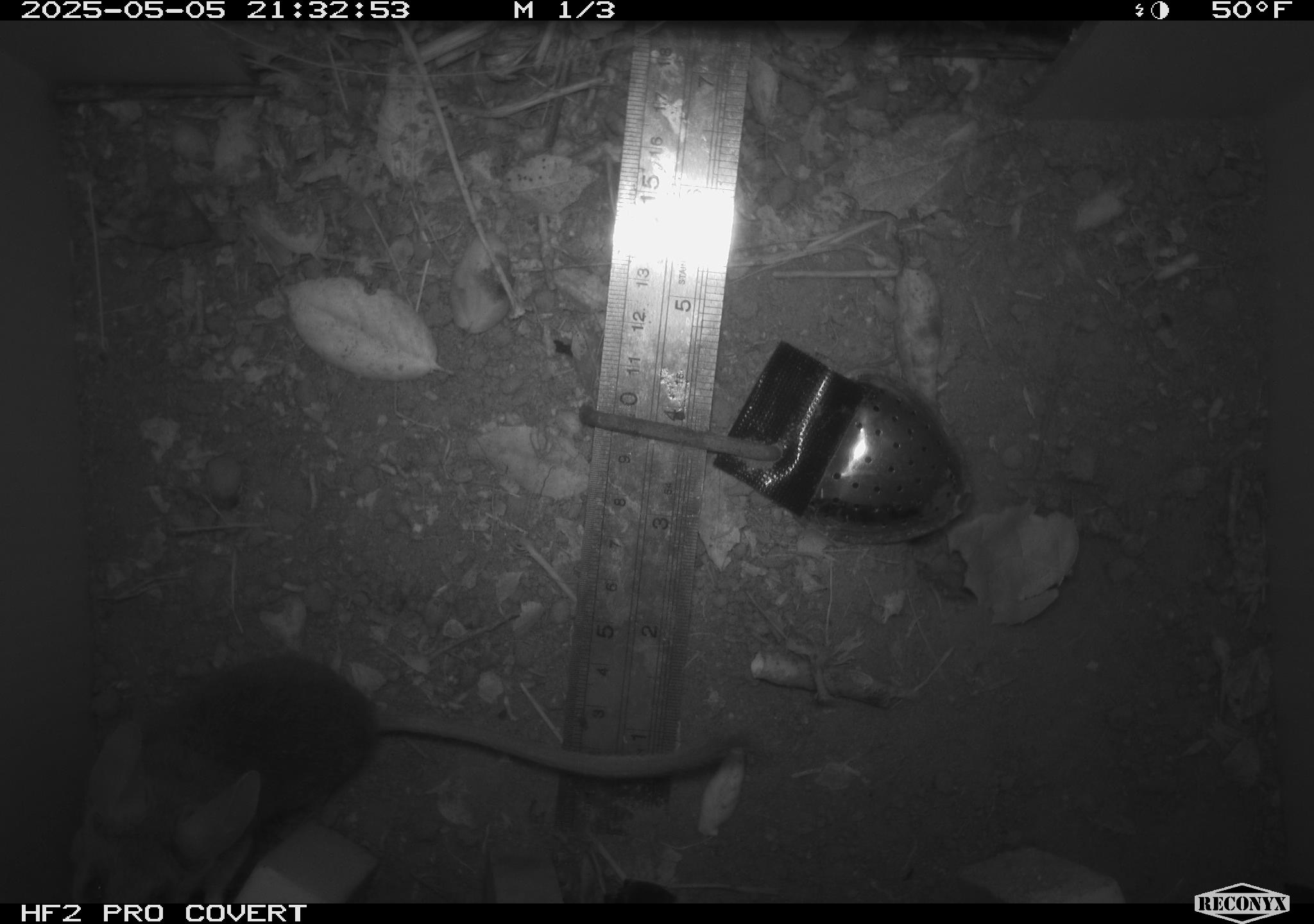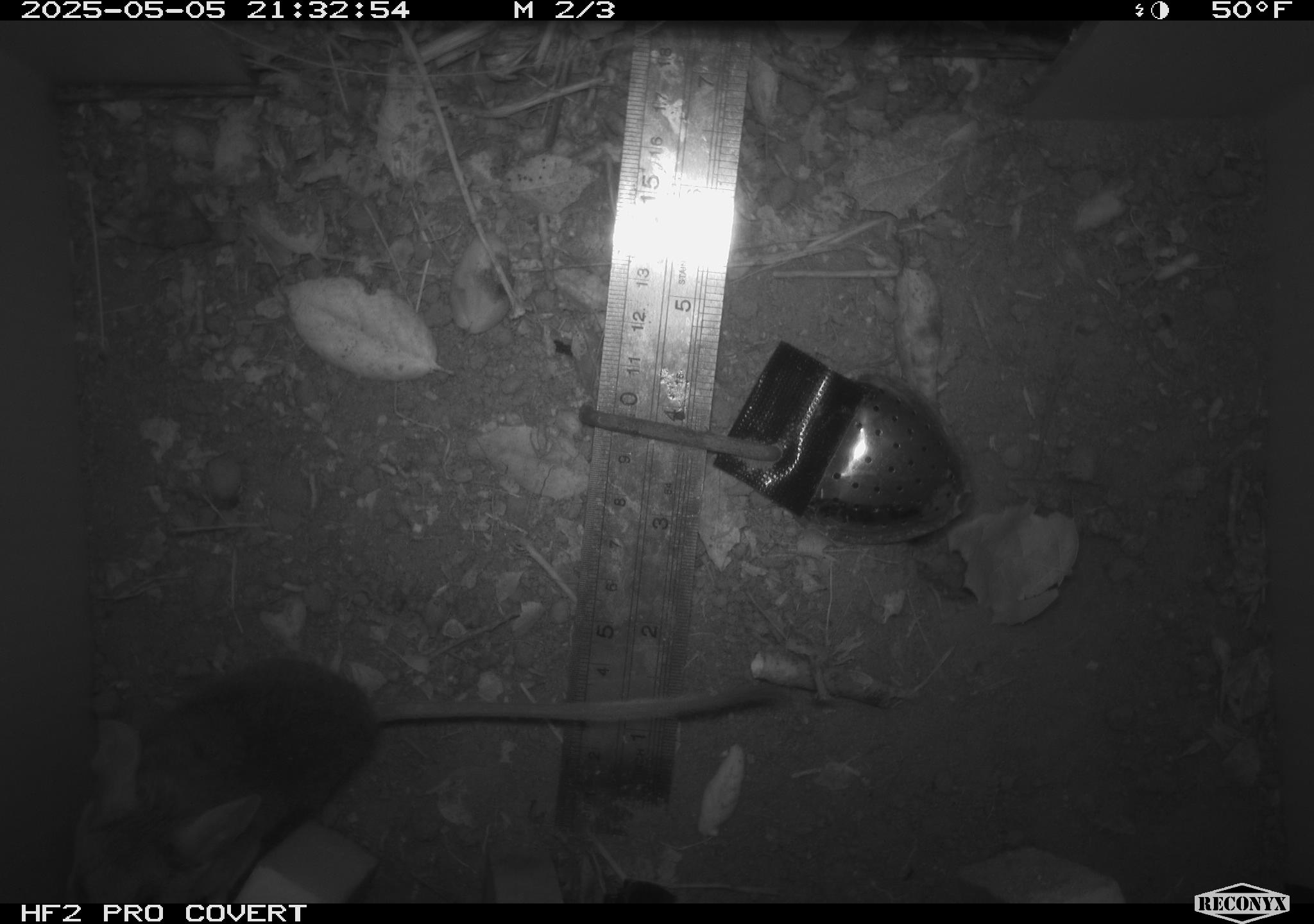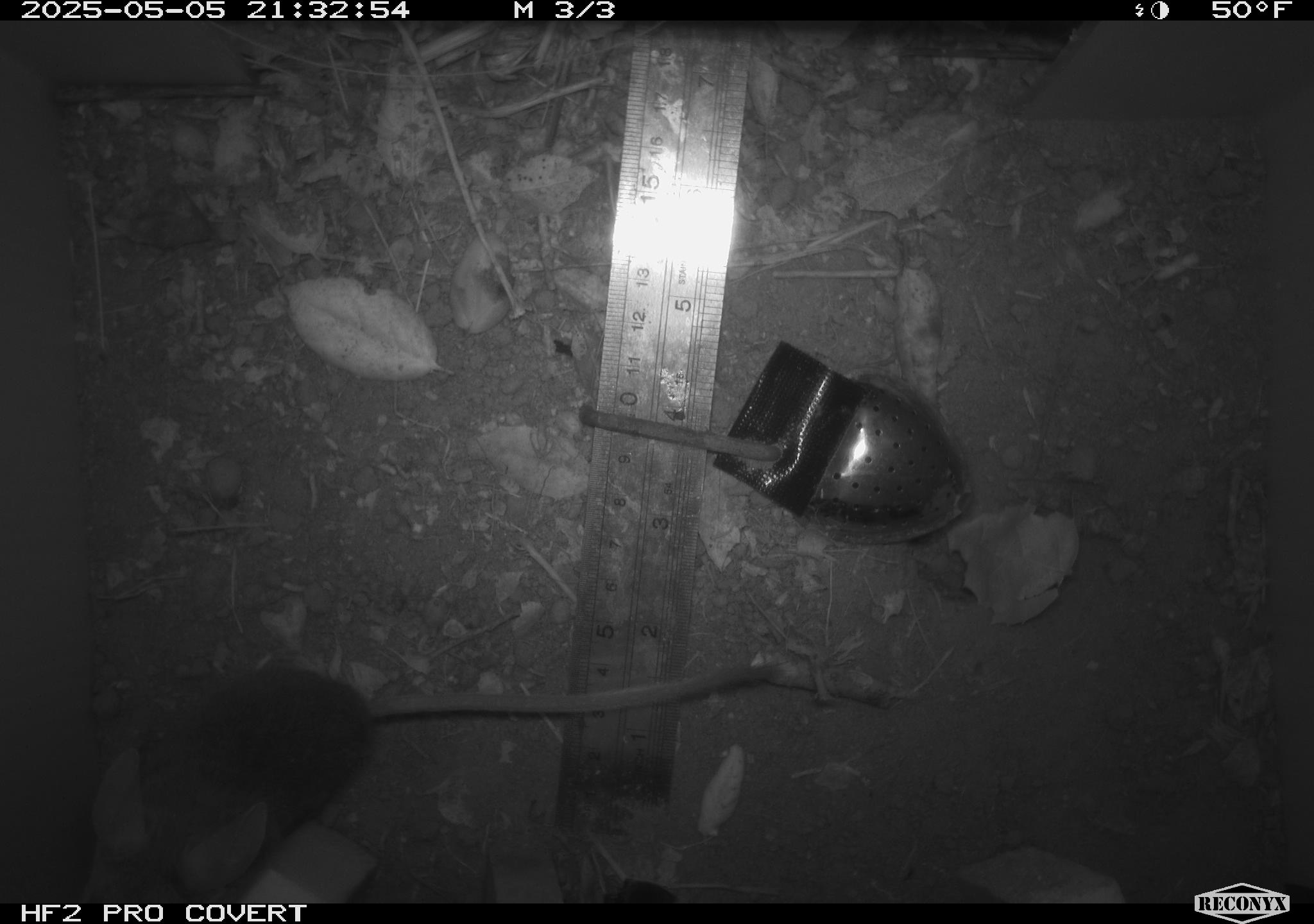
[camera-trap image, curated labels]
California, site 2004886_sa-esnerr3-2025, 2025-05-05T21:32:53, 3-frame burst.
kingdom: Animalia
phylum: Chordata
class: Mammalia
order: Rodentia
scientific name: Rodentia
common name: rodent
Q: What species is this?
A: Rodent (Rodentia).